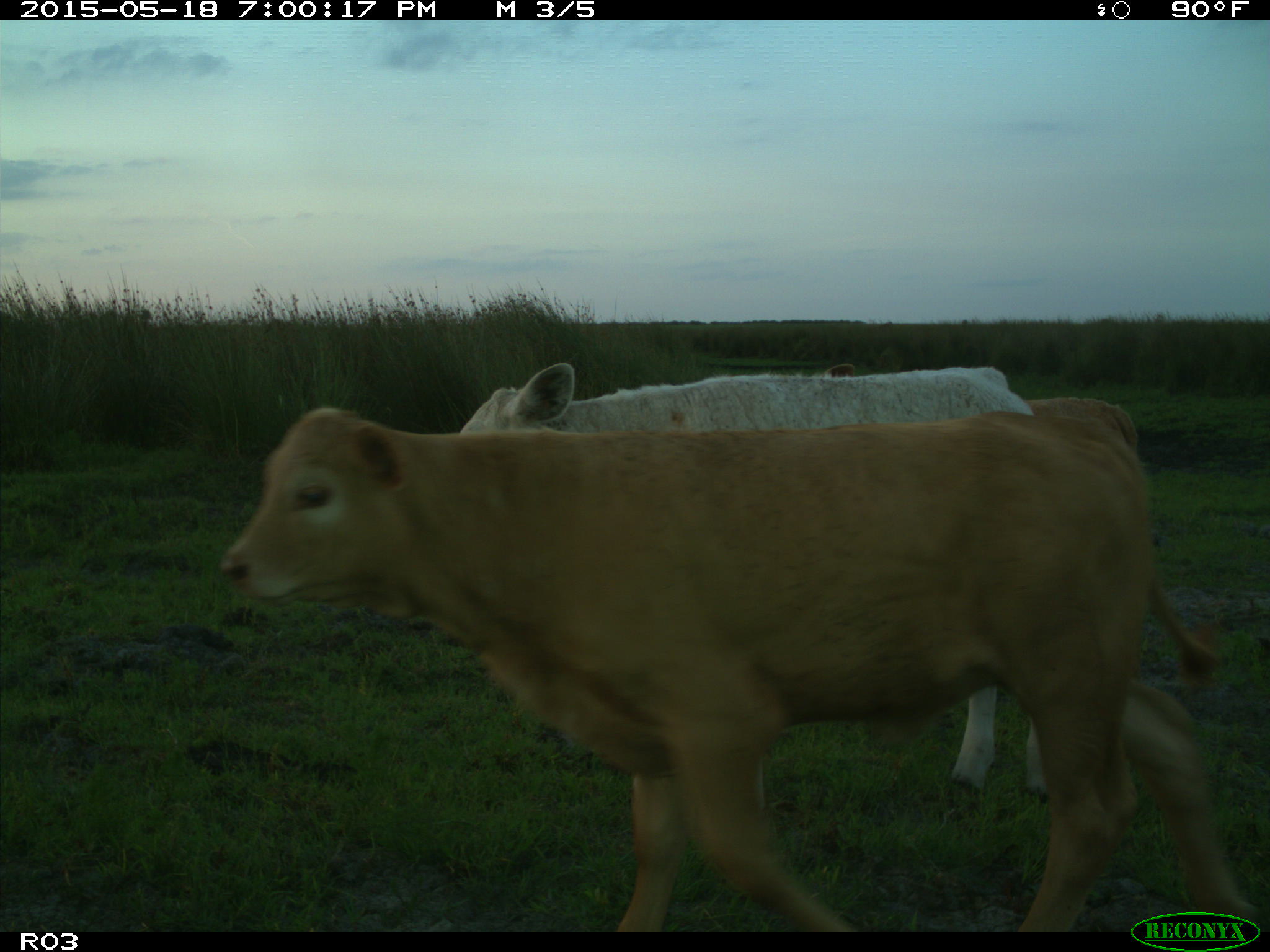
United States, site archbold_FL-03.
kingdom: Animalia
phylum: Chordata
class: Mammalia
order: Artiodactyla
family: Bovidae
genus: Bos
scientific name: Bos taurus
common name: domestic cow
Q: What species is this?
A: Bos taurus (domestic cow).